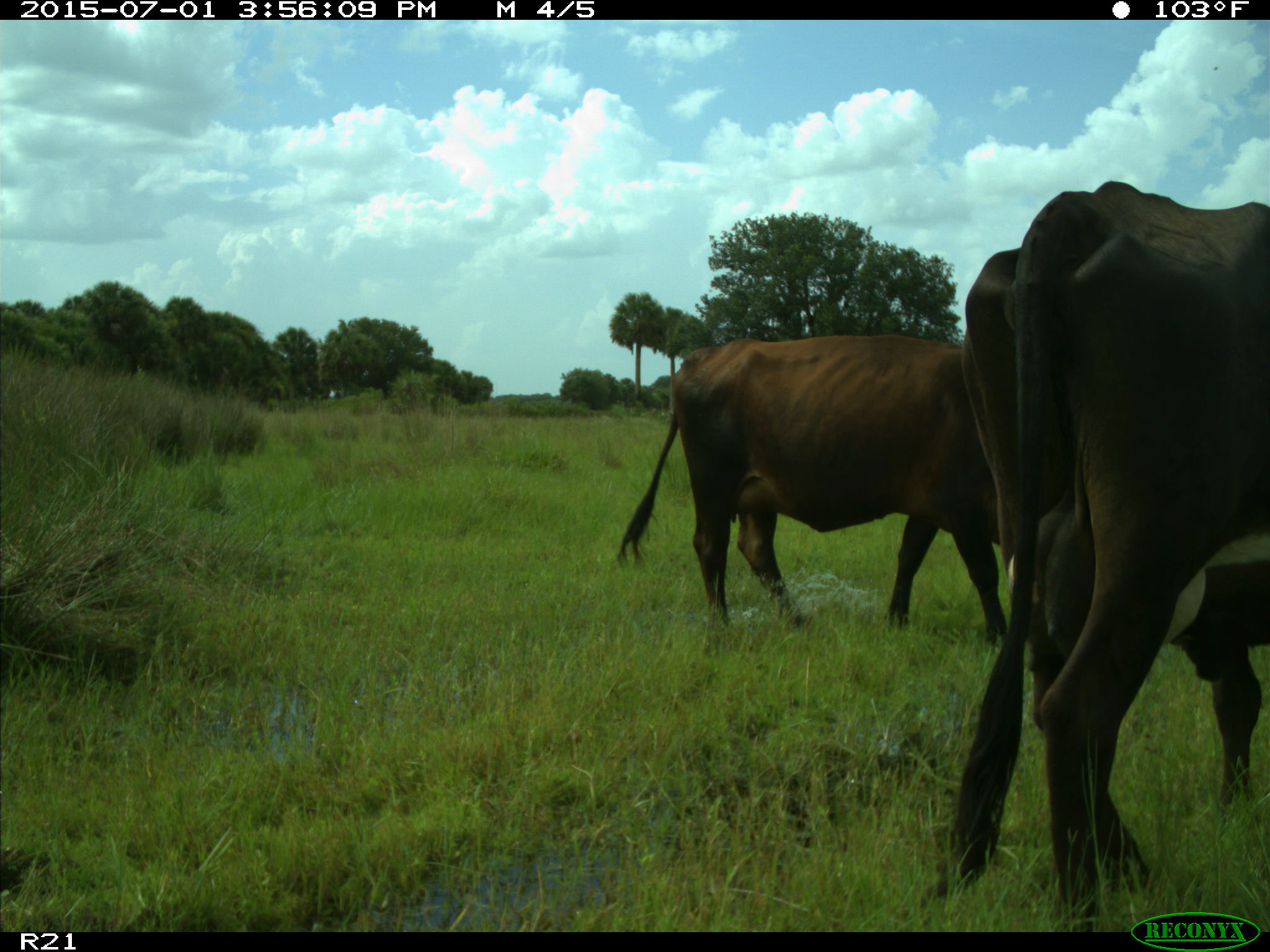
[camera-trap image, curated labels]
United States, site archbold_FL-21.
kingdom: Animalia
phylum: Chordata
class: Mammalia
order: Artiodactyla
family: Bovidae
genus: Bos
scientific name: Bos taurus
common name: domestic cow